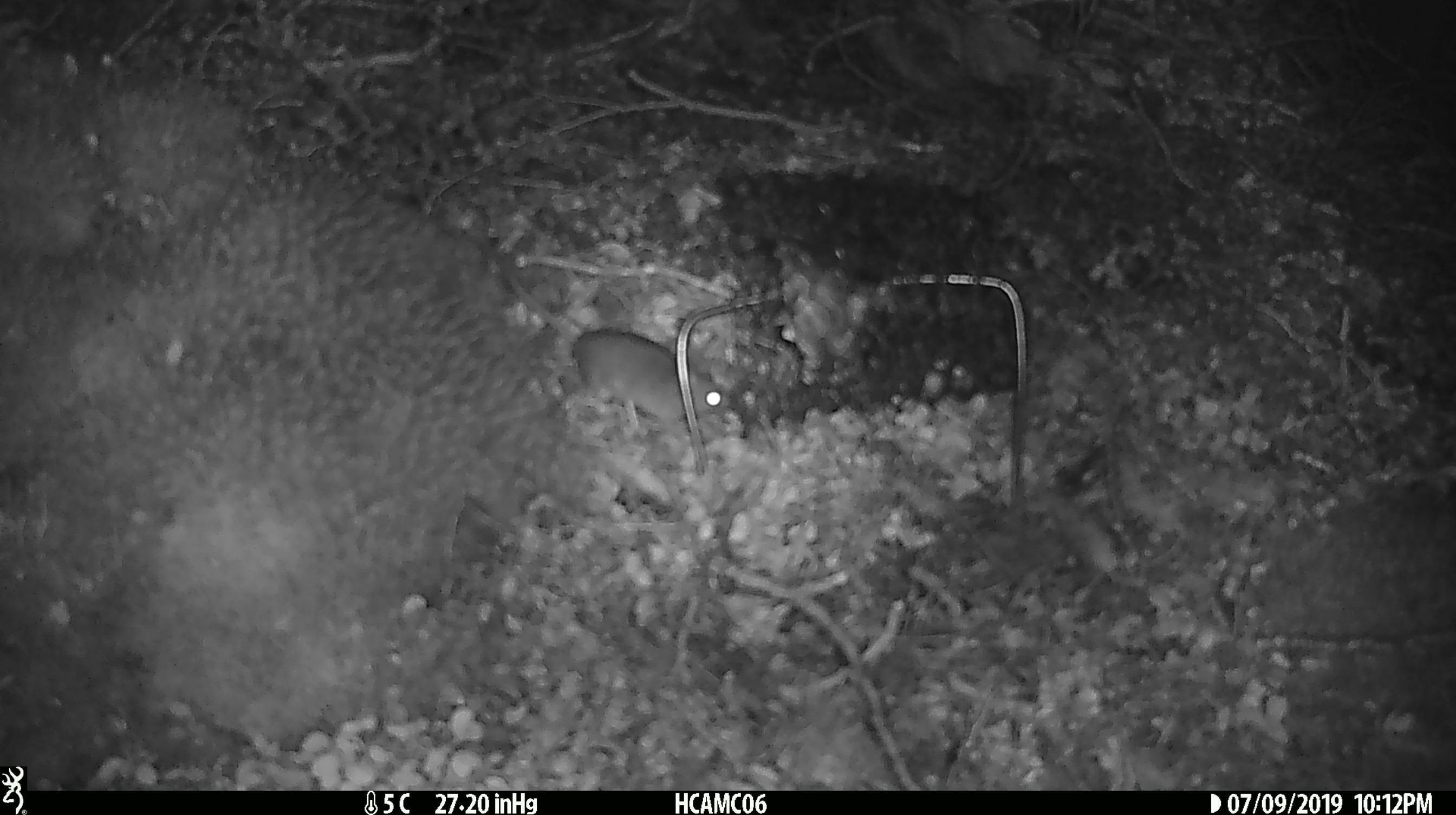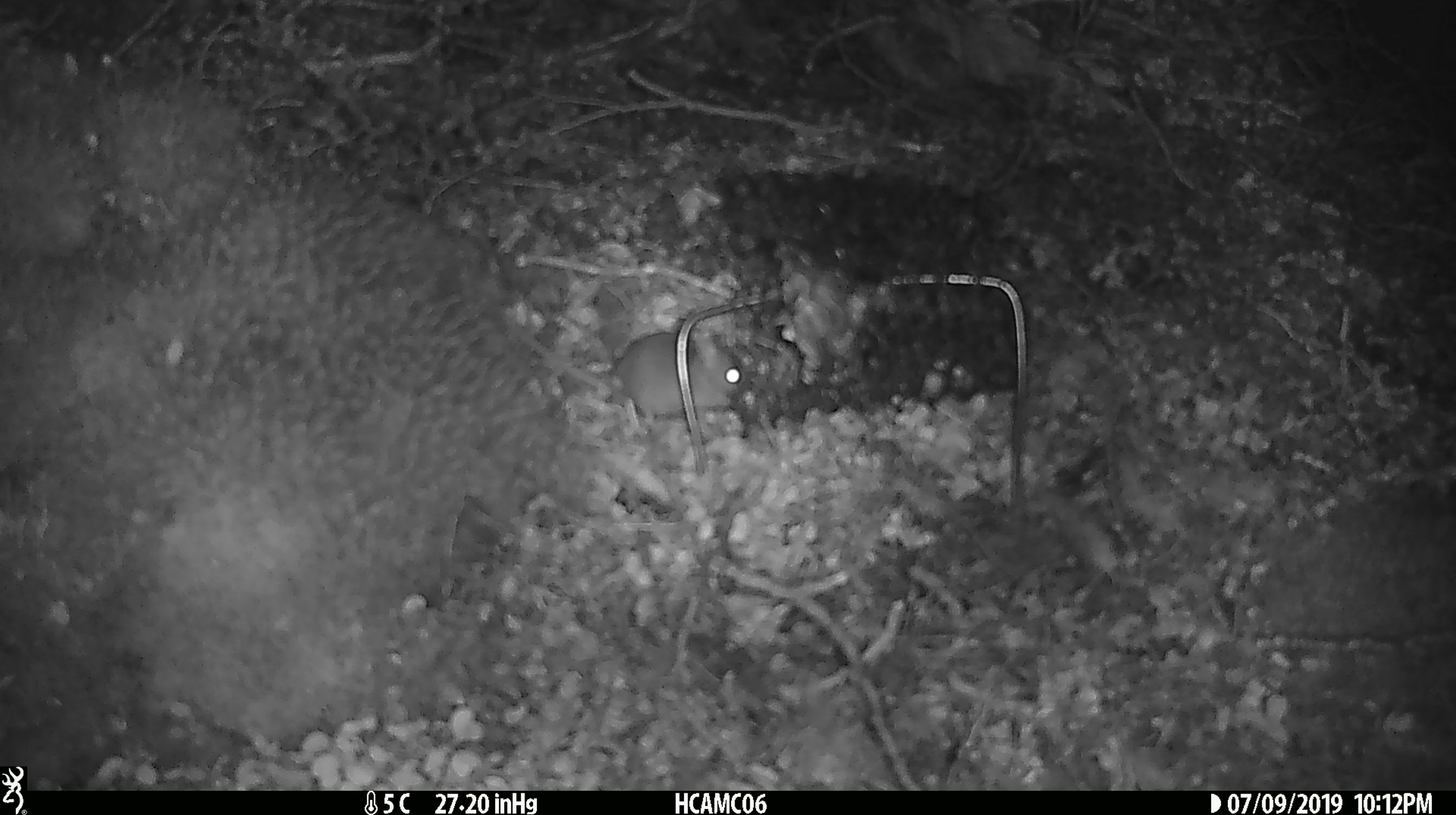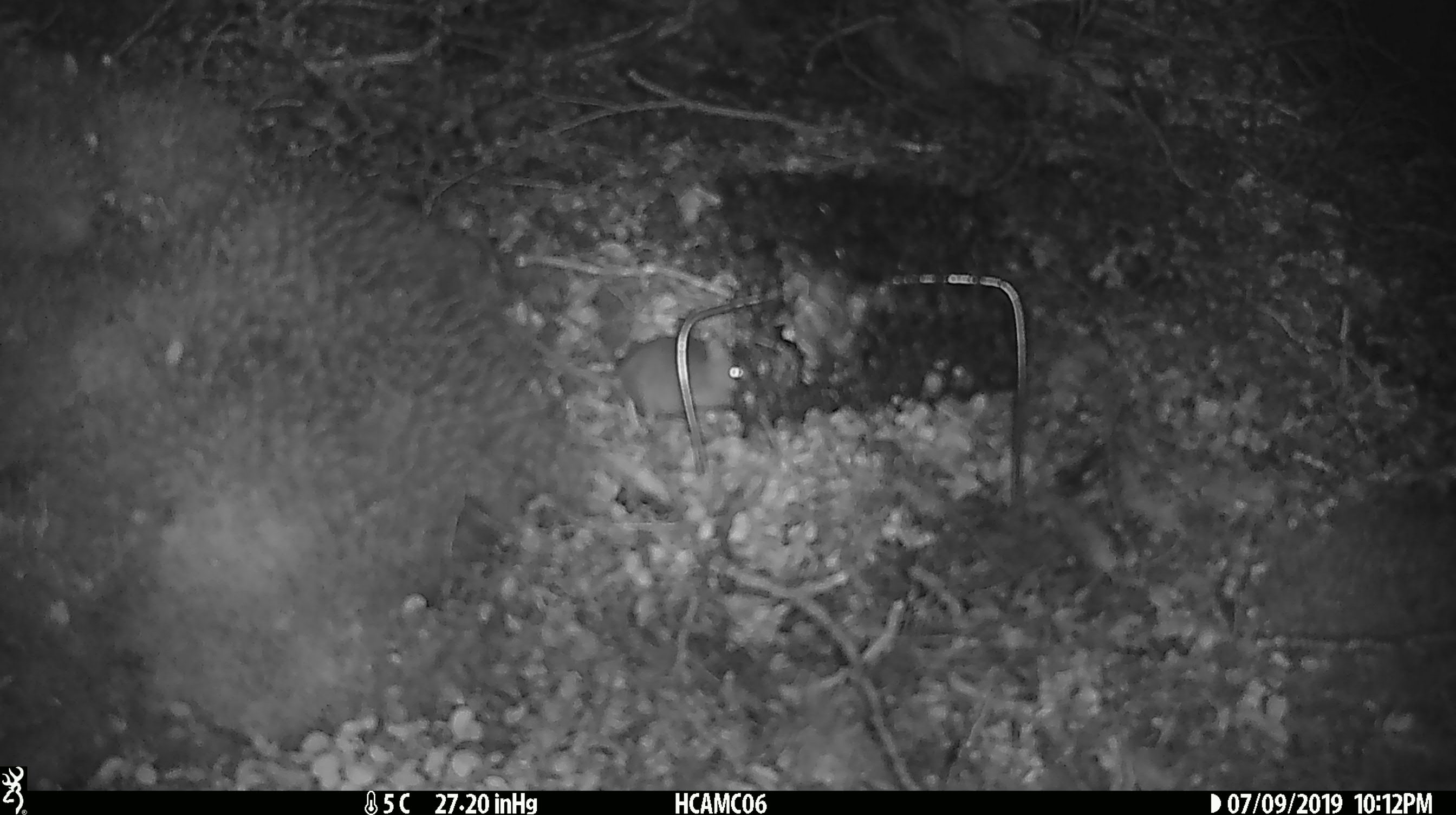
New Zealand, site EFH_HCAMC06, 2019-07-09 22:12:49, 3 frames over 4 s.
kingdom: Animalia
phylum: Chordata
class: Mammalia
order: Rodentia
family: Muridae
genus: Mus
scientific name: Mus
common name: mouse